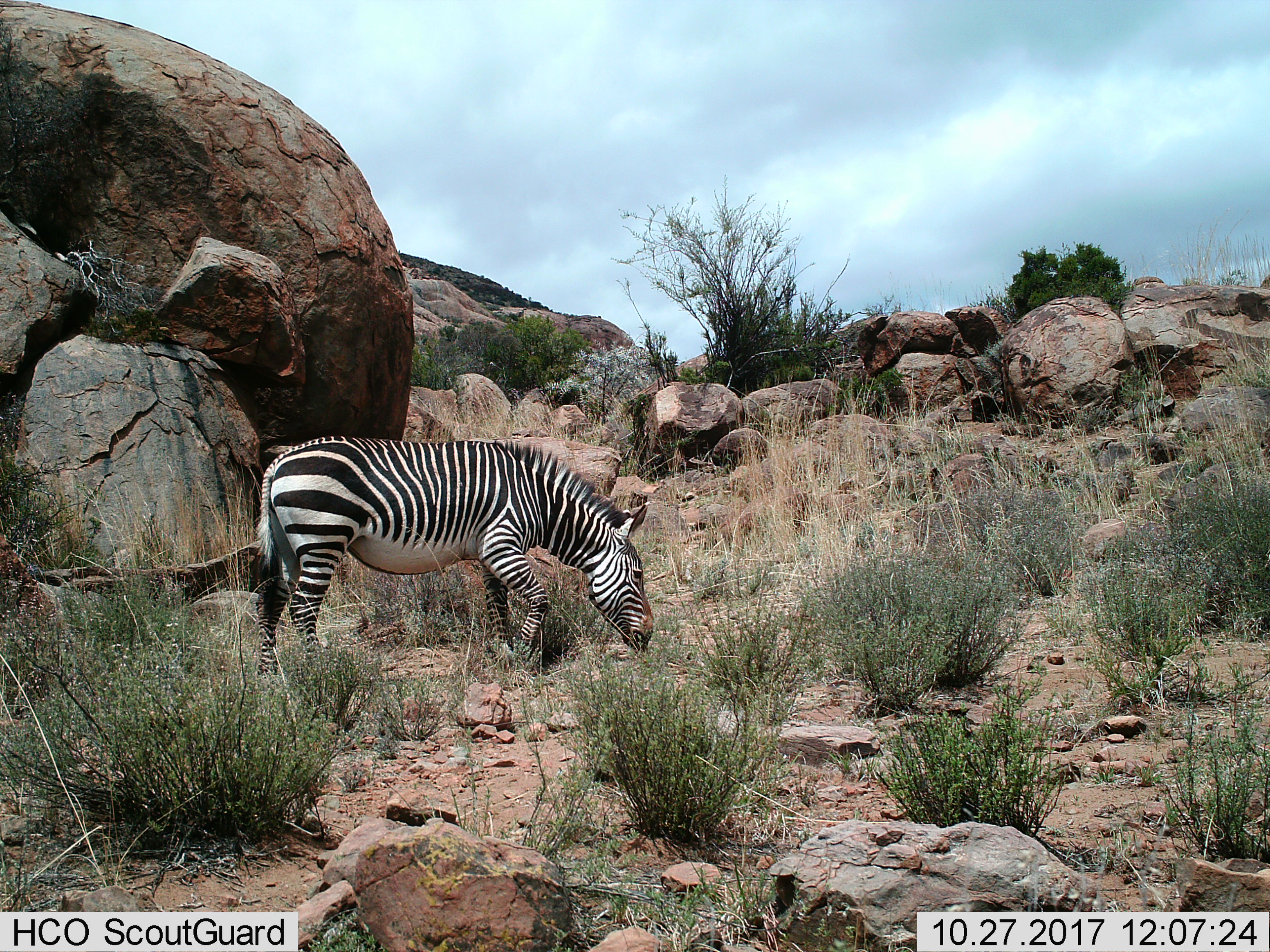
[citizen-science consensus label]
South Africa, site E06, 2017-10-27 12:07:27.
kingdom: Animalia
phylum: Chordata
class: Mammalia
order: Perissodactyla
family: Equidae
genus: Equus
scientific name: Equus zebra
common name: mountain zebra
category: zebramountain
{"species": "zebramountain (mountain zebra) (Equus zebra)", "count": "1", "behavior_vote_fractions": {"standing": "0%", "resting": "0%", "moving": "20%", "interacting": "0%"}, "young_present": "0%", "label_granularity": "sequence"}